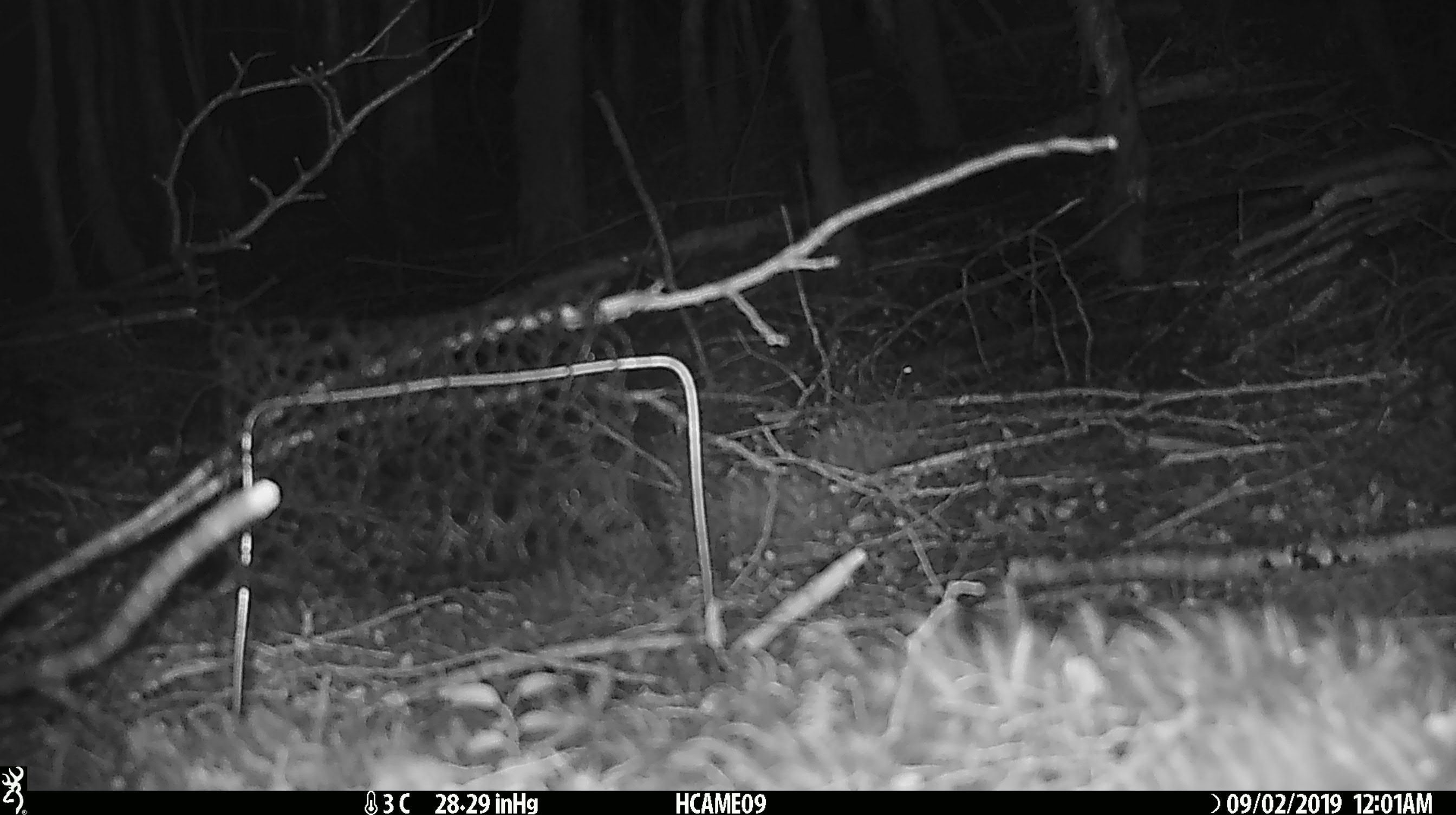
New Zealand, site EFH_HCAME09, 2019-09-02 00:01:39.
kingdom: Animalia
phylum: Chordata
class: Mammalia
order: Rodentia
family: Muridae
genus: Mus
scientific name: Mus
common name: mouse